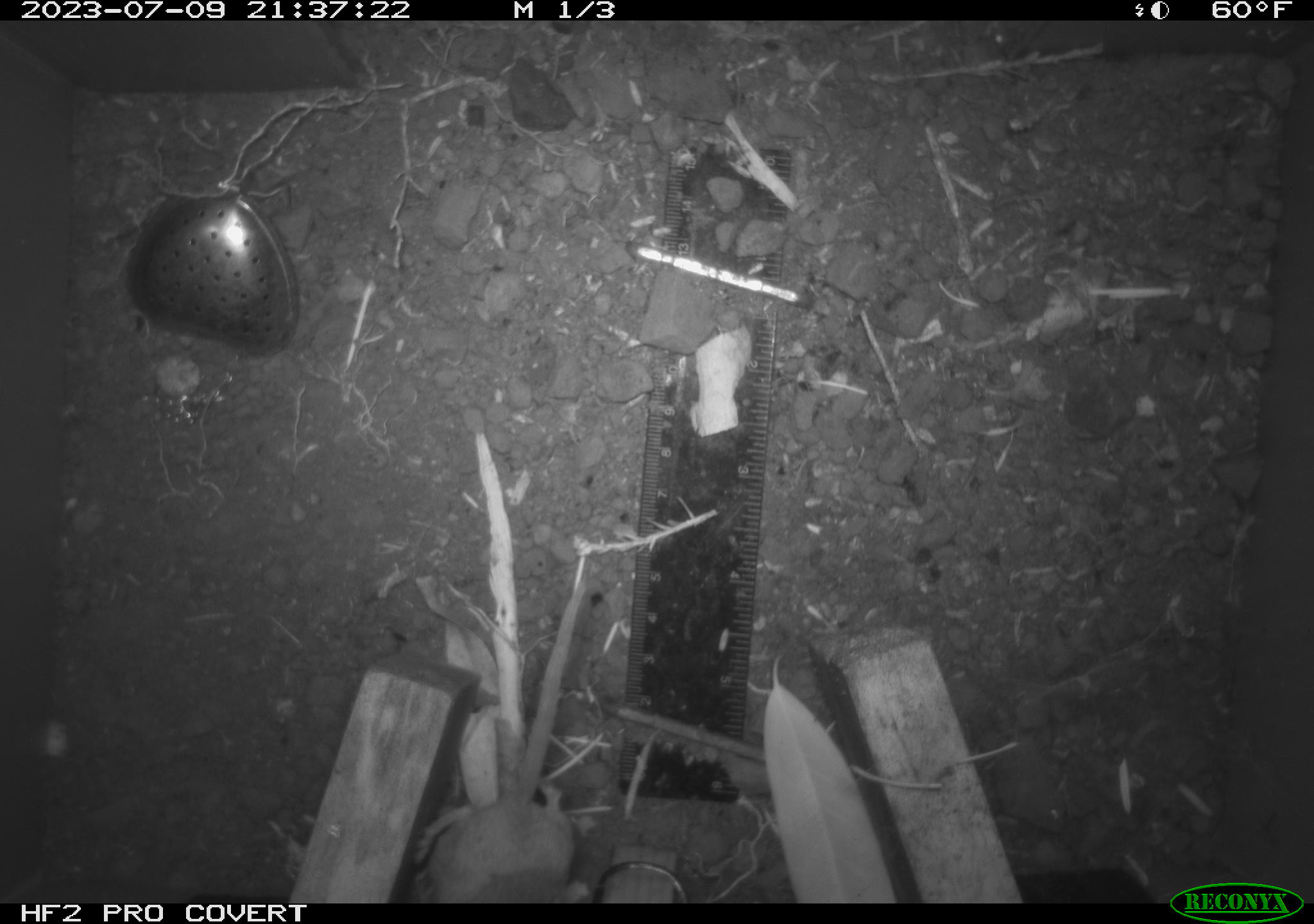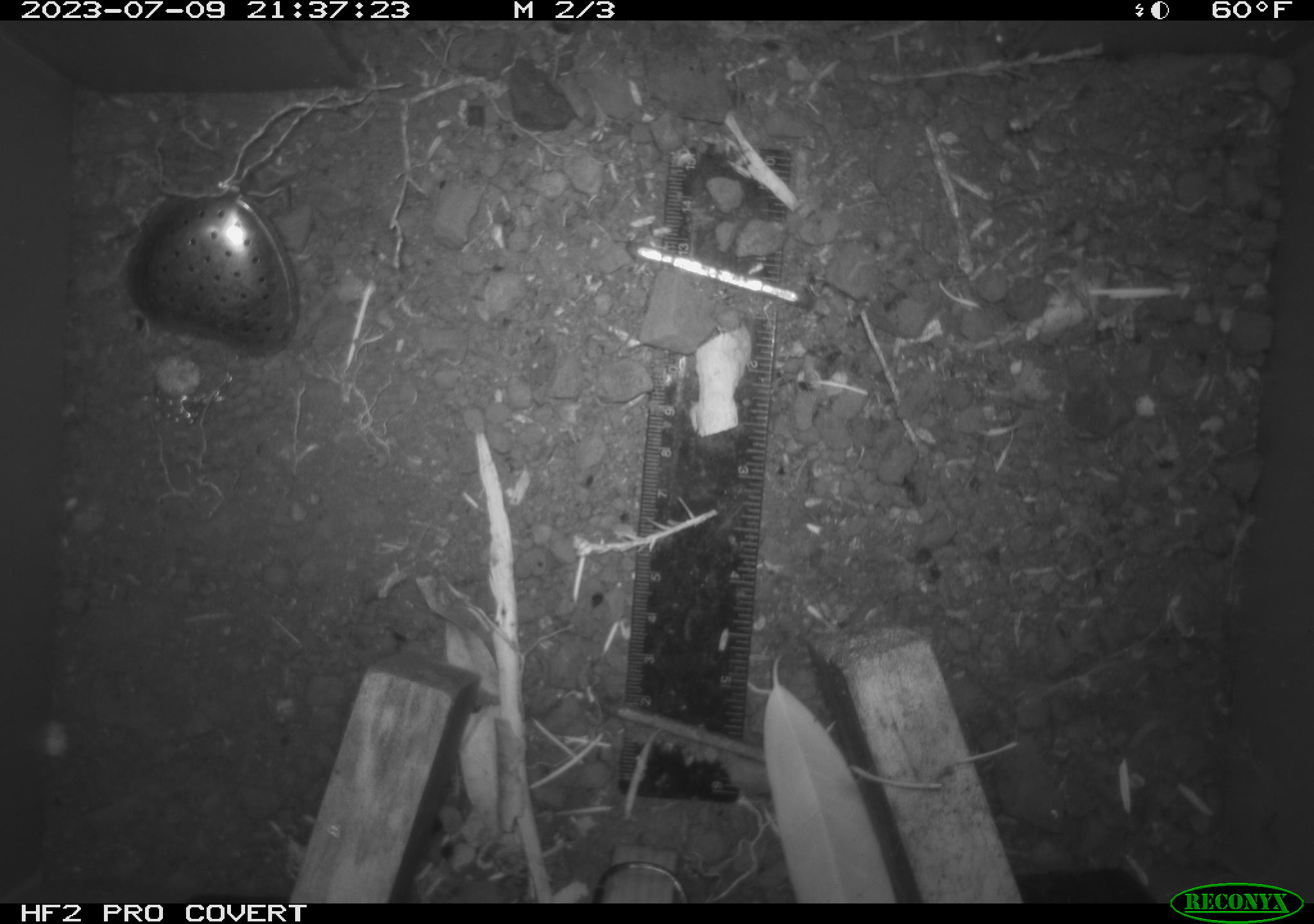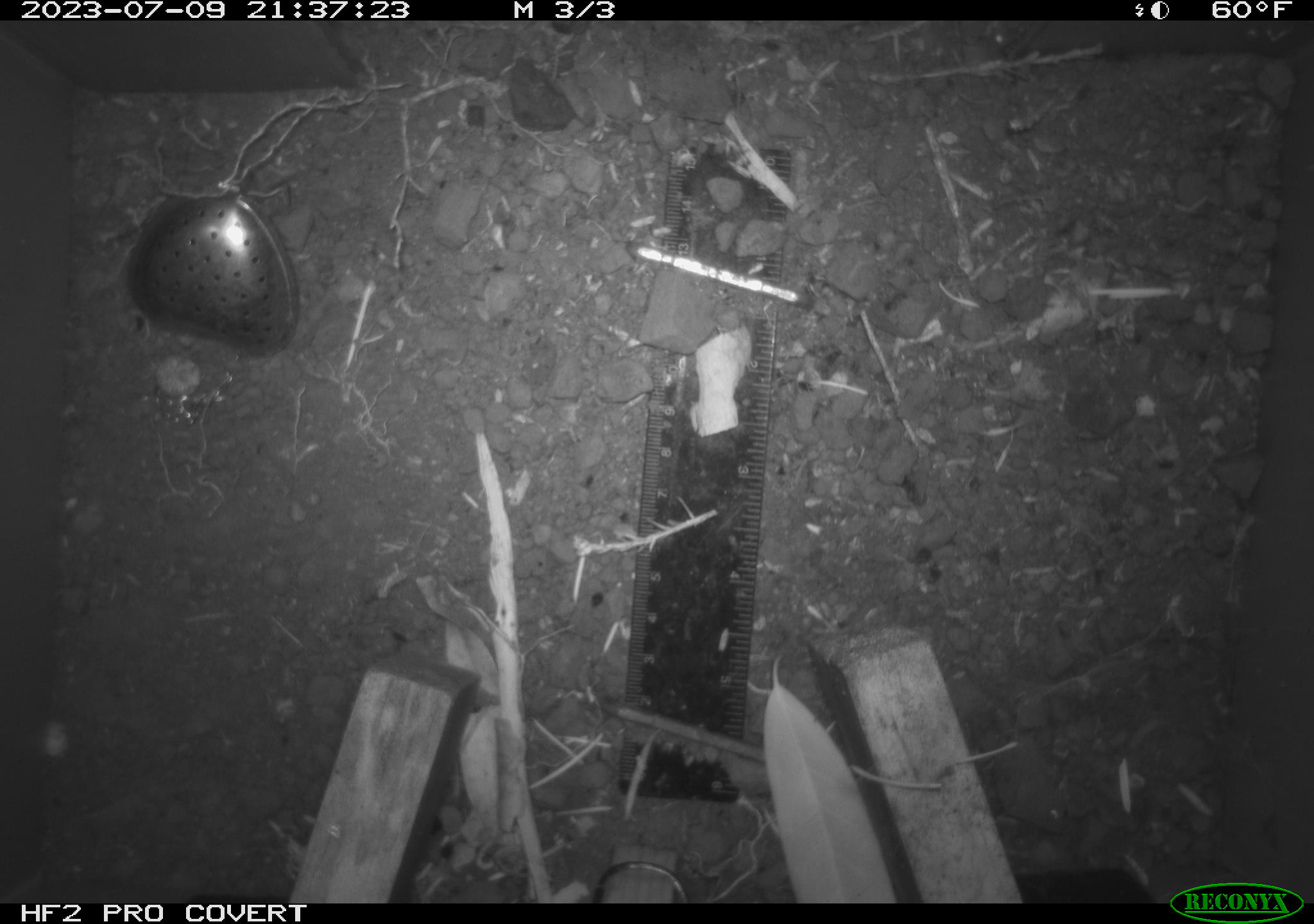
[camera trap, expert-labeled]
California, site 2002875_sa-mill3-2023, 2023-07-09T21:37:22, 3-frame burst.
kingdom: Animalia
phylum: Chordata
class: Mammalia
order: Rodentia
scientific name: Rodentia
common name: mouse species